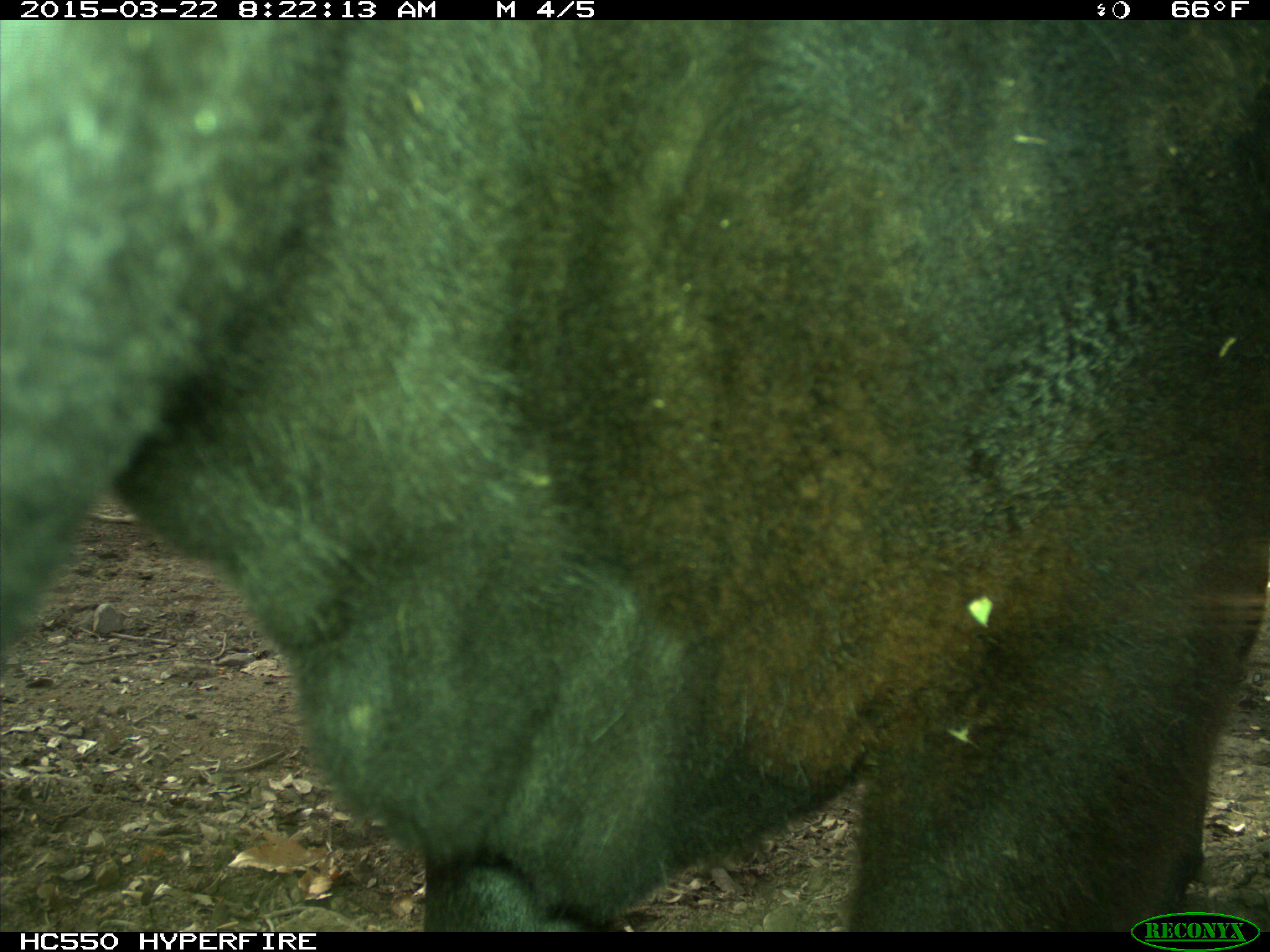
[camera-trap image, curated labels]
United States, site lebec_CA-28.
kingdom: Animalia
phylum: Chordata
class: Mammalia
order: Artiodactyla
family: Bovidae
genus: Bos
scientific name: Bos taurus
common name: domestic cow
Bos taurus (domestic cow).